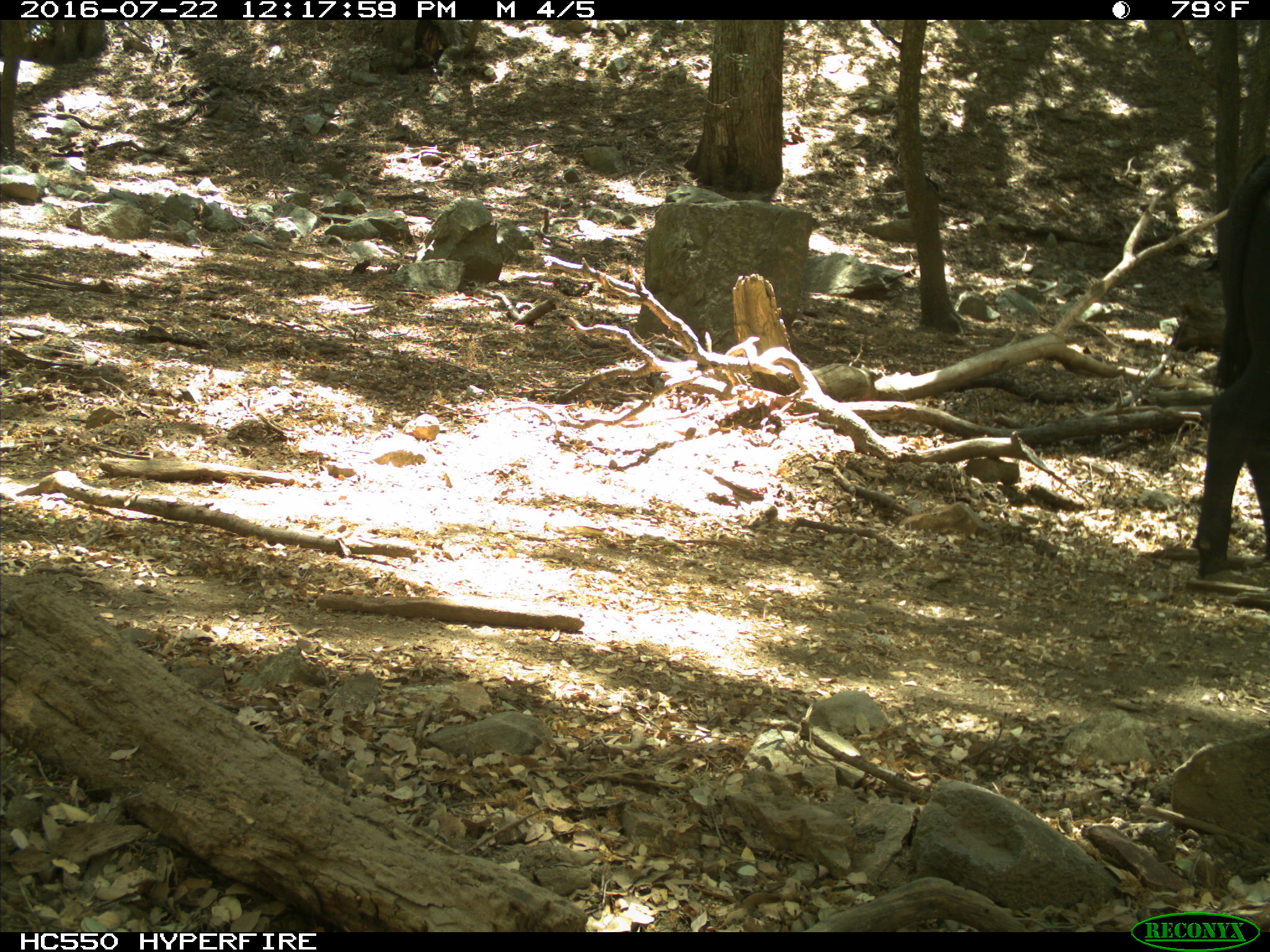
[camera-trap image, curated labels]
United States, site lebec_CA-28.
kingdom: Animalia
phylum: Chordata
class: Mammalia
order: Artiodactyla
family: Bovidae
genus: Bos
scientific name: Bos taurus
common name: domestic cow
Bos taurus (domestic cow).